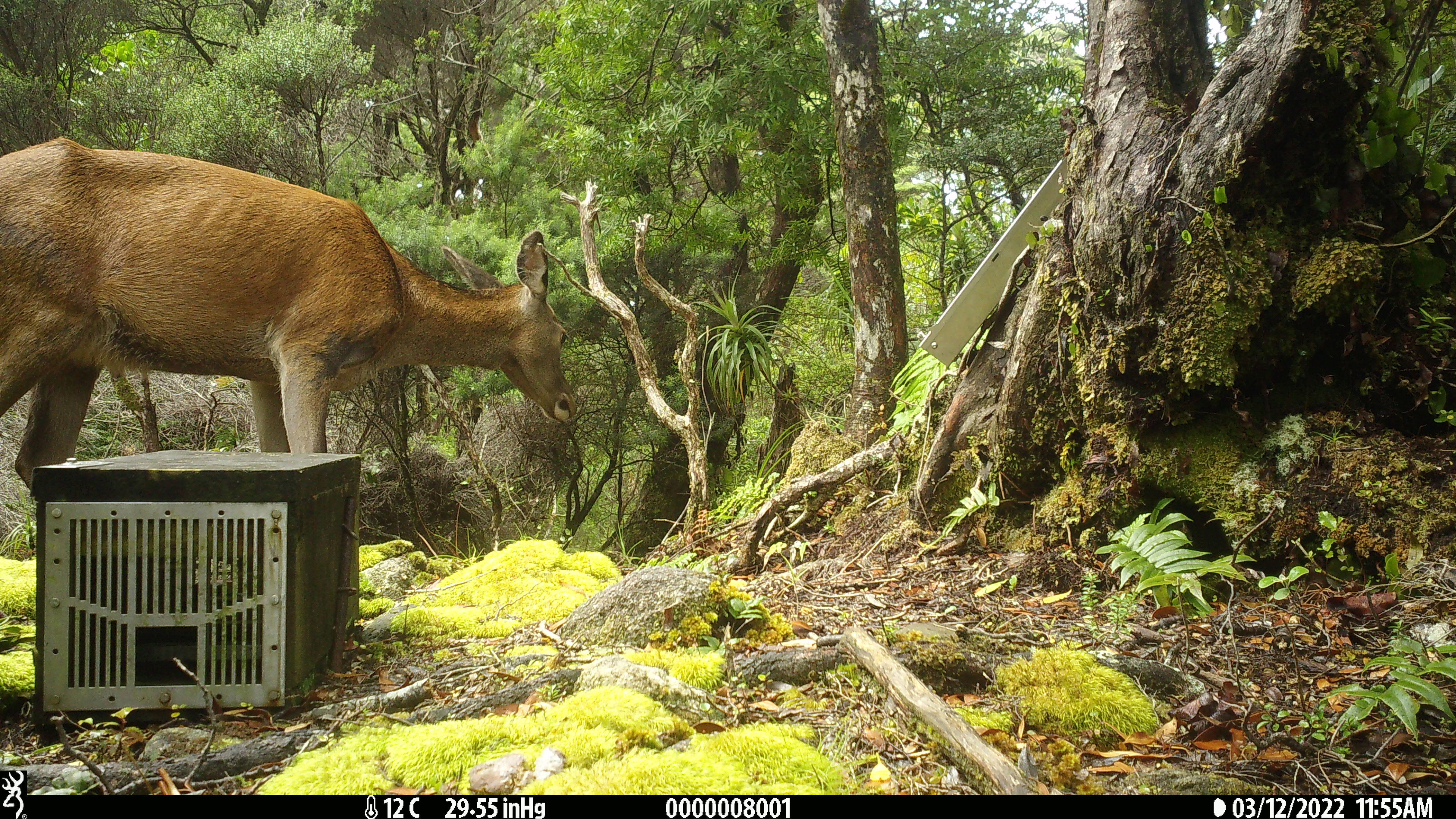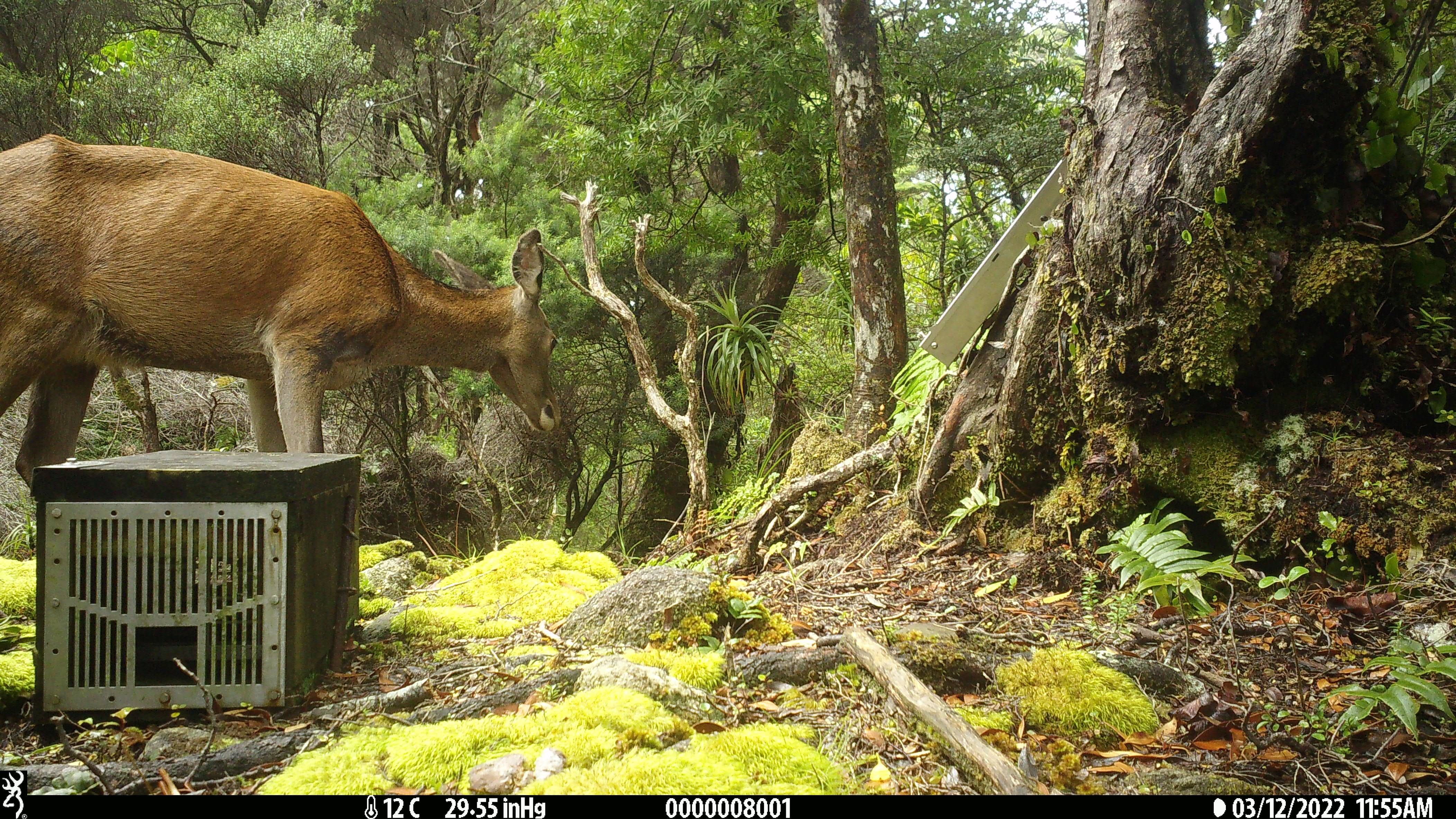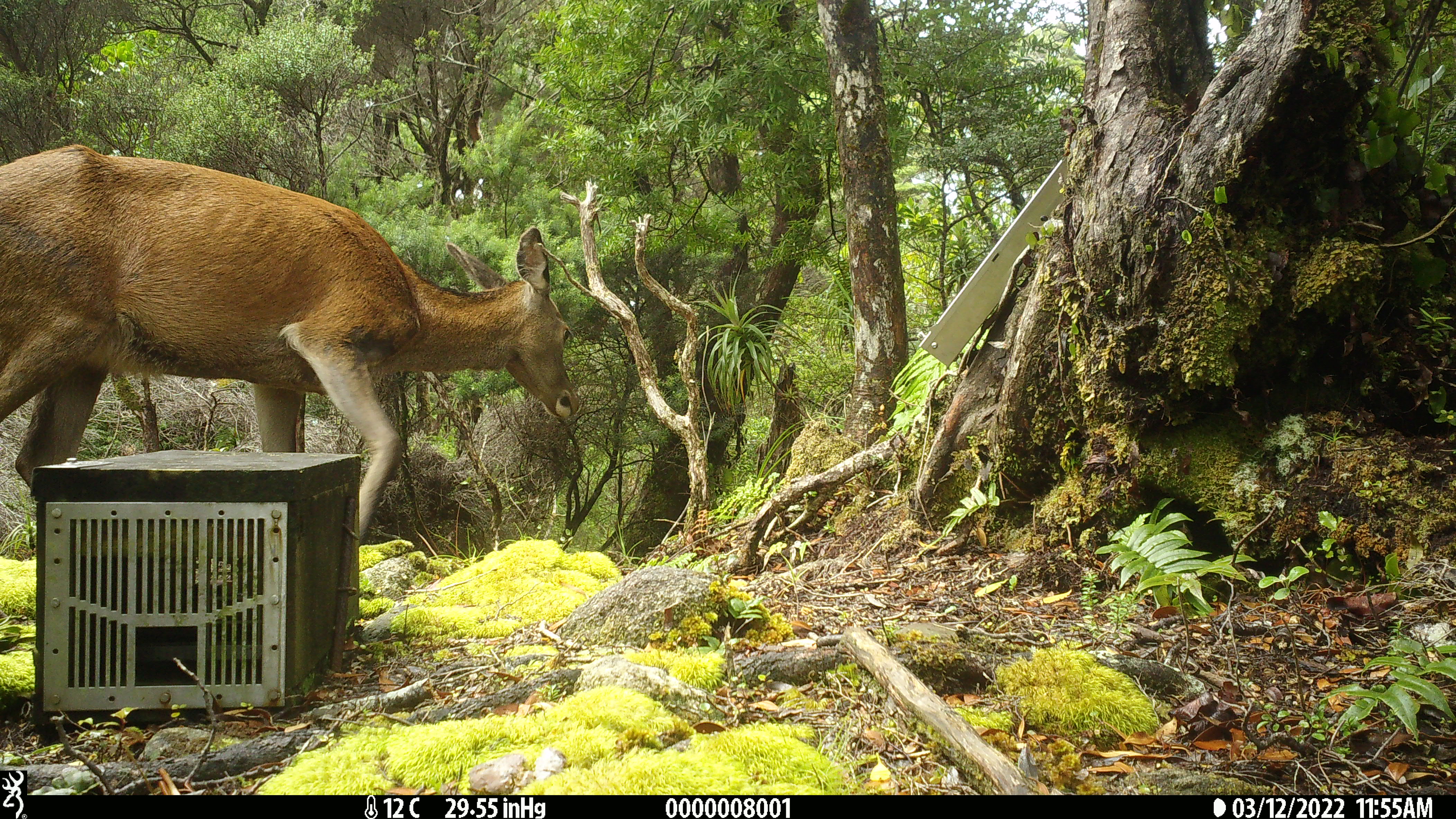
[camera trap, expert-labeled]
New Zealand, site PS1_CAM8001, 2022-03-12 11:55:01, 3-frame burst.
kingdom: Animalia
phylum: Chordata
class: Mammalia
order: Artiodactyla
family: Cervidae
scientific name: Cervidae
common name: deer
Deer (Cervidae).